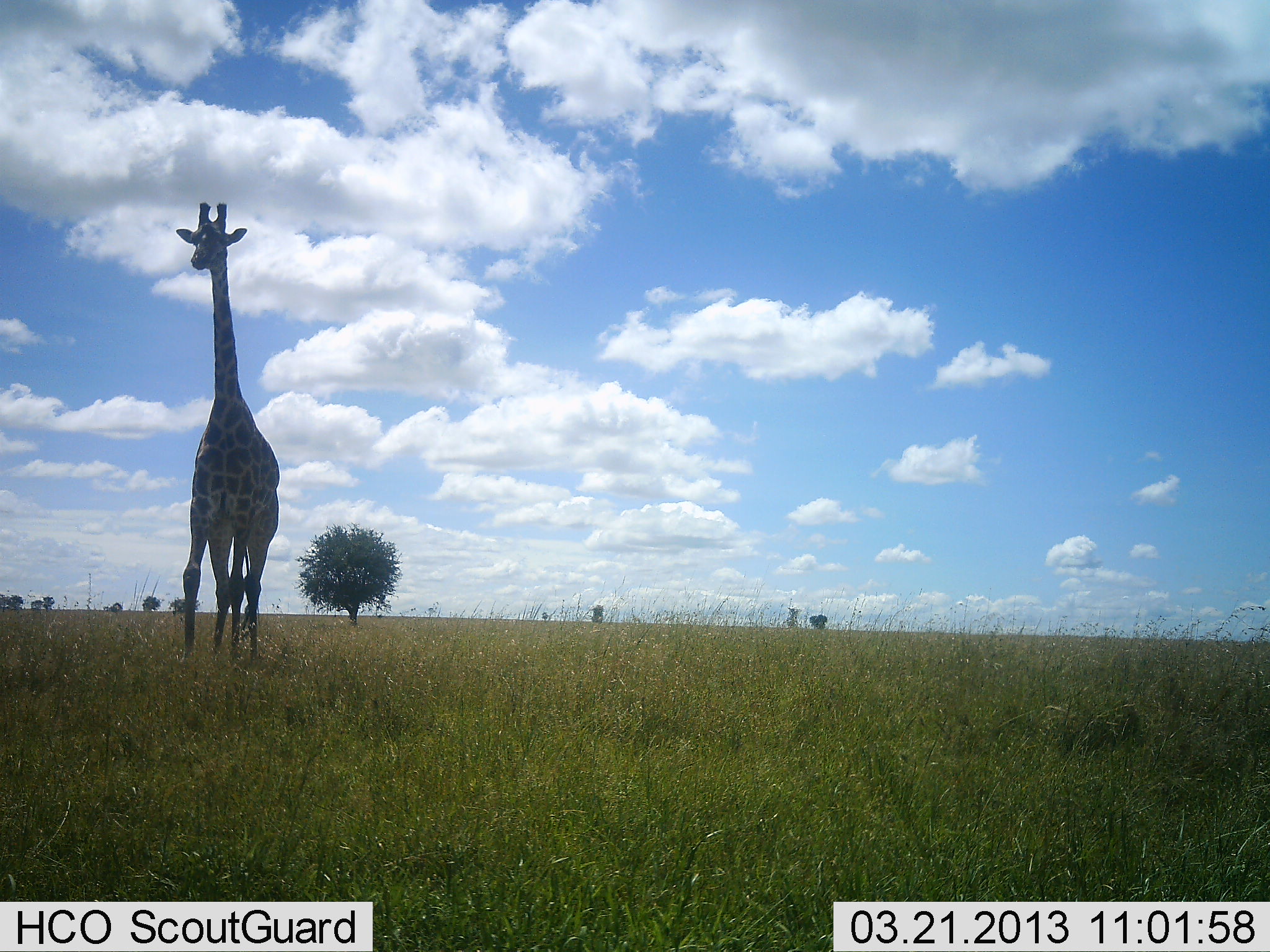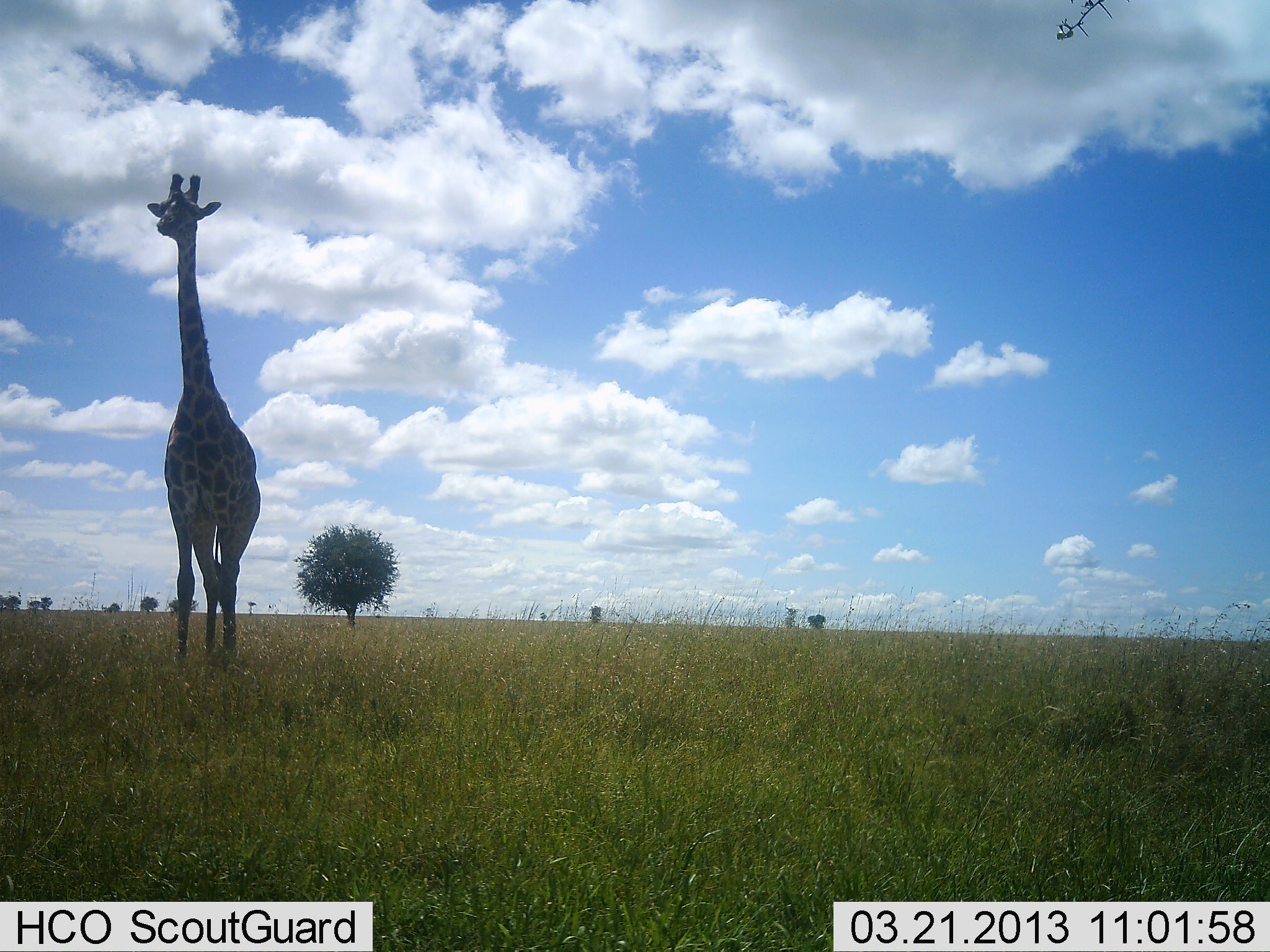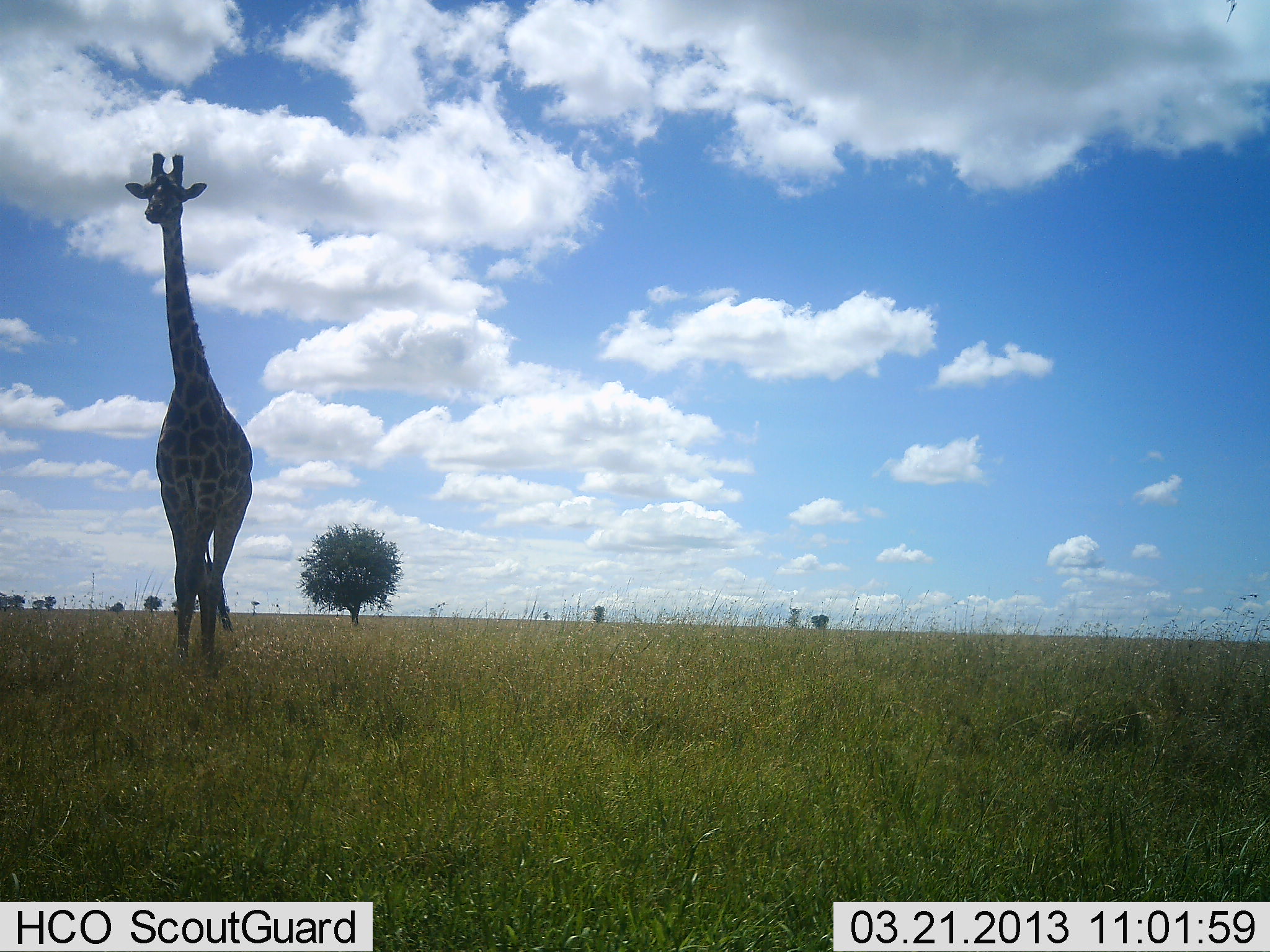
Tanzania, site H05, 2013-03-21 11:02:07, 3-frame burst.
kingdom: Animalia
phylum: Chordata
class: Mammalia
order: Artiodactyla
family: Giraffidae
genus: Giraffa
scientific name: Giraffa camelopardalis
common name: giraffe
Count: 1.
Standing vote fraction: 20%.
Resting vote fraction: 0%.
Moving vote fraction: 85%.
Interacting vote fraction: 0%.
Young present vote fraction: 0%.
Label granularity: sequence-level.